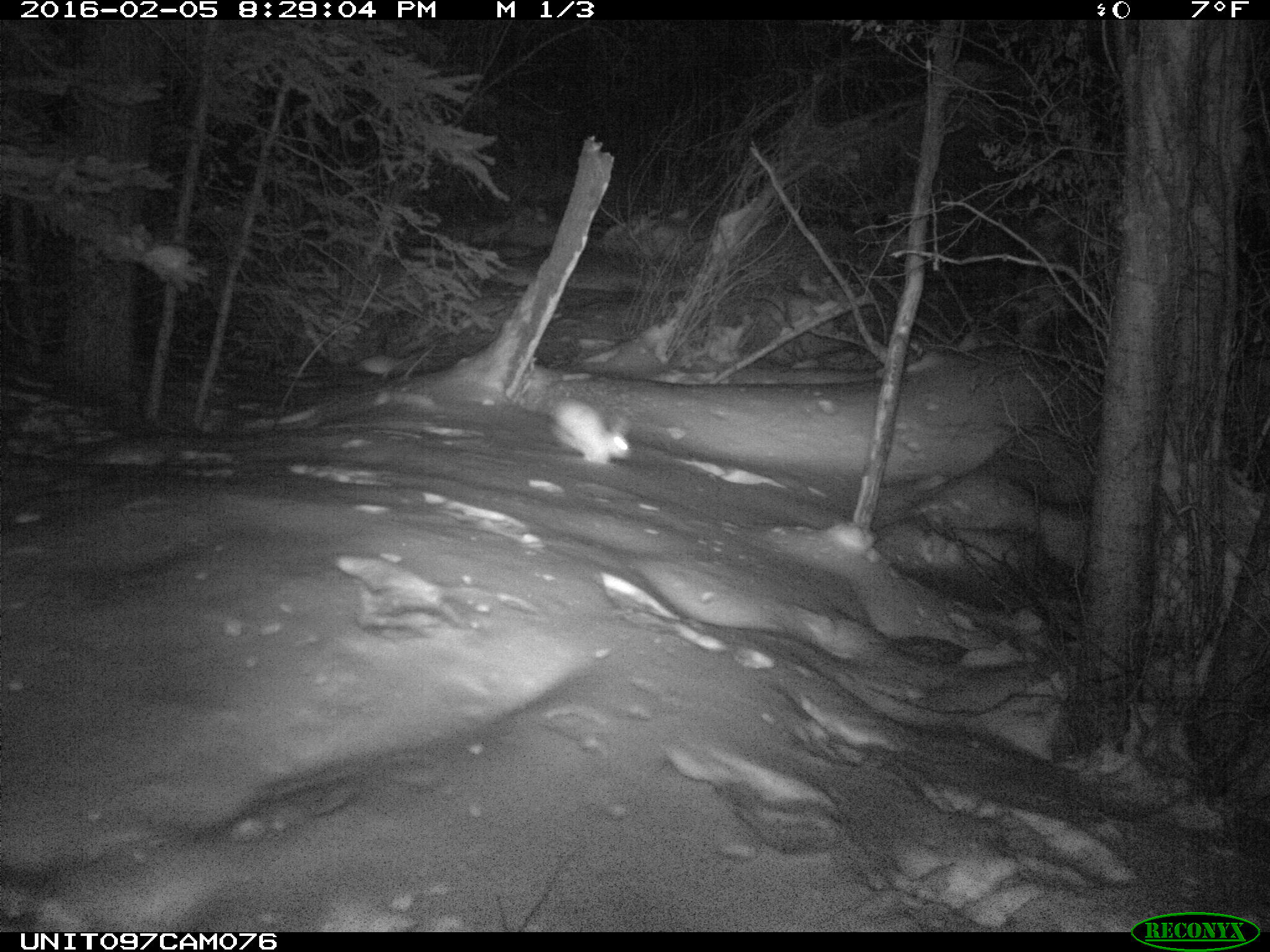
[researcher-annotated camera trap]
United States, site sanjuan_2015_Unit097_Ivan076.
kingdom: Animalia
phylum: Chordata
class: Mammalia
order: Lagomorpha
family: Leporidae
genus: Lepus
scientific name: Lepus americanus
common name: snowshoe hare